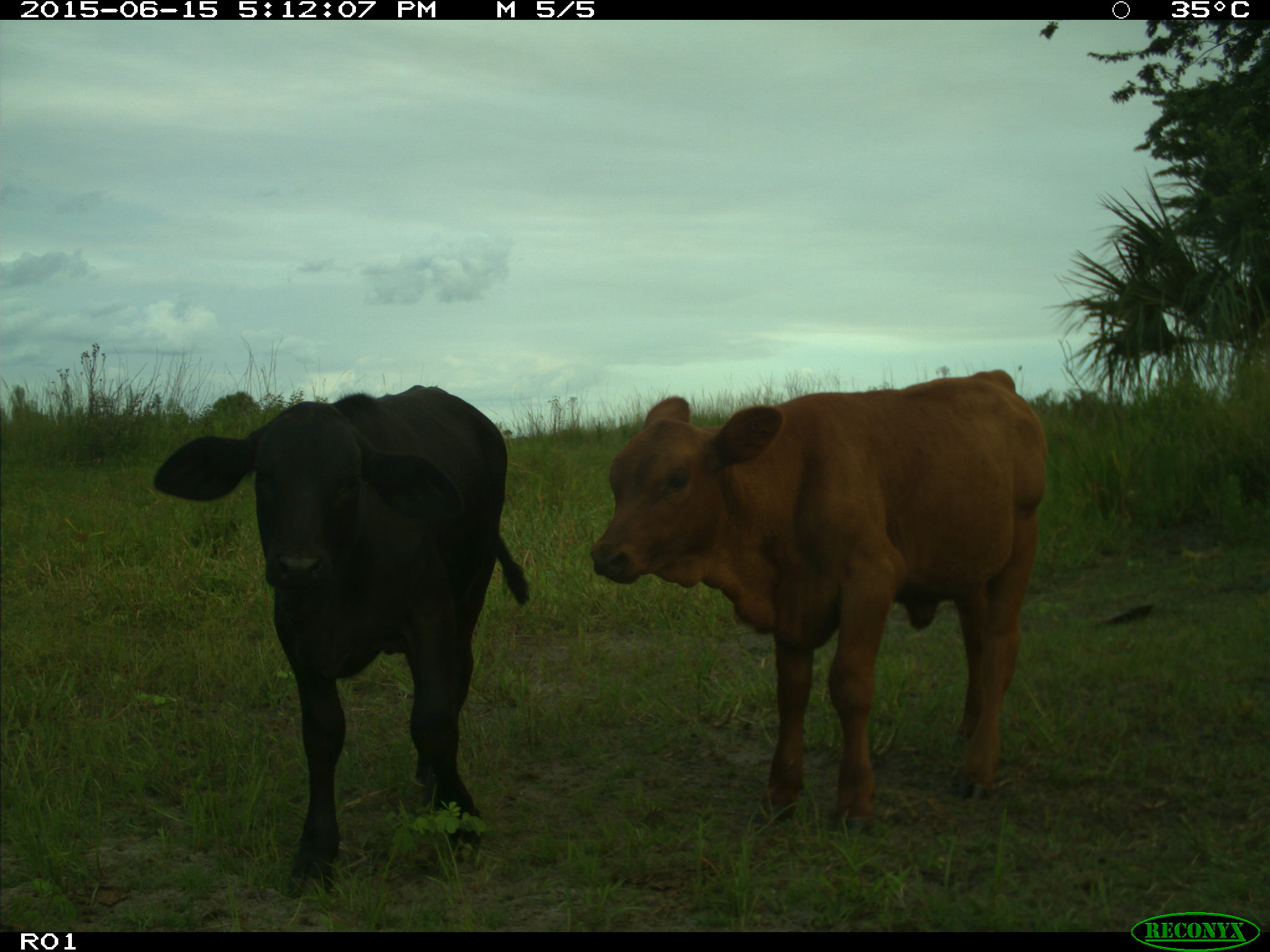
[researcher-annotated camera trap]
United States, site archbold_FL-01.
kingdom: Animalia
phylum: Chordata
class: Mammalia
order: Artiodactyla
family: Bovidae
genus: Bos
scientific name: Bos taurus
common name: domestic cow